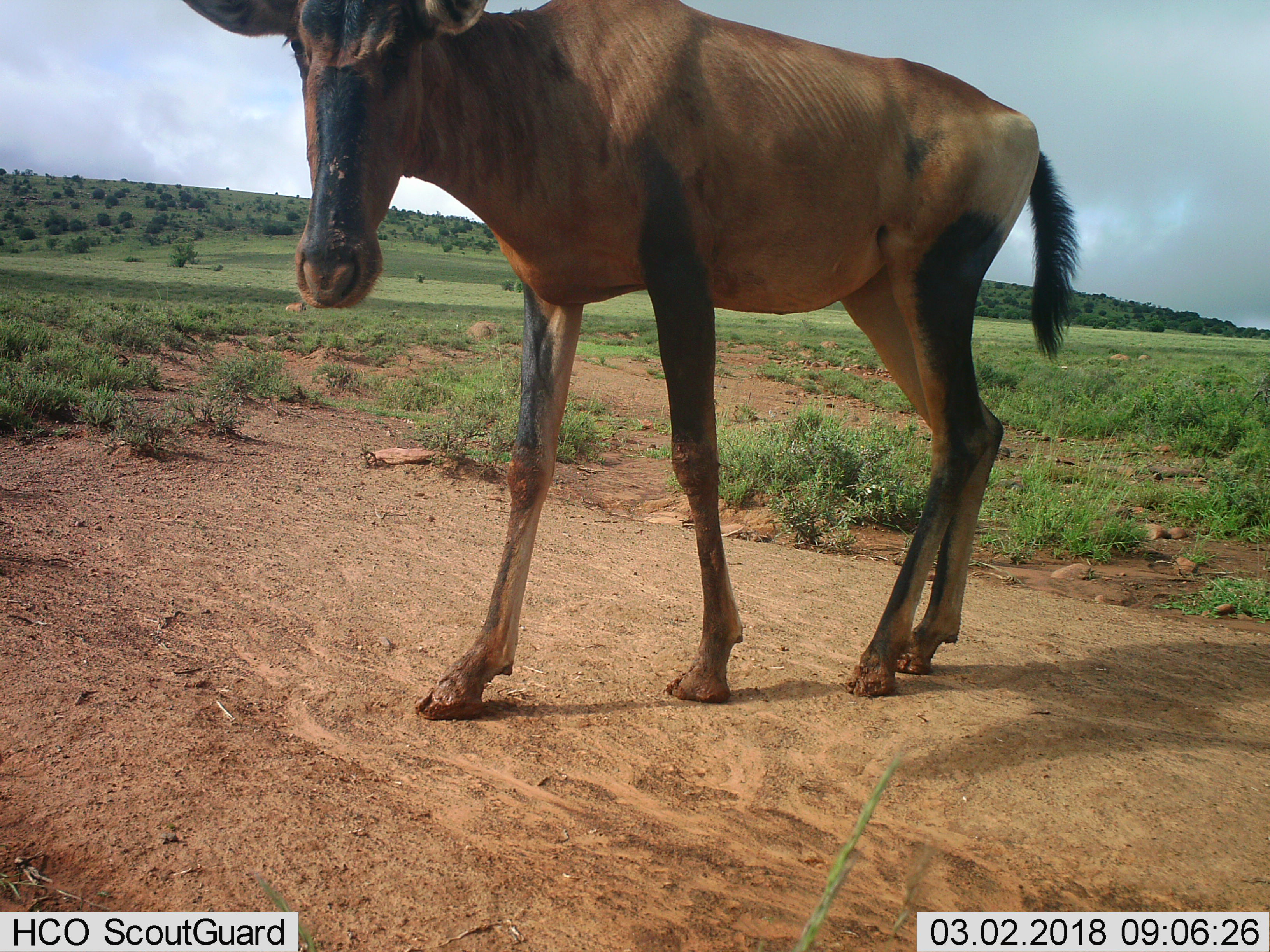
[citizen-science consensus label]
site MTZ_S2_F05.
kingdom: Animalia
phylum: Chordata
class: Mammalia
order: Artiodactyla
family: Bovidae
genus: Alcelaphus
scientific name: Alcelaphus buselaphus caama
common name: red hartebeest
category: hartebeestred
Hartebeestred (red hartebeest) (Alcelaphus buselaphus caama), count 1. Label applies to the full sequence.